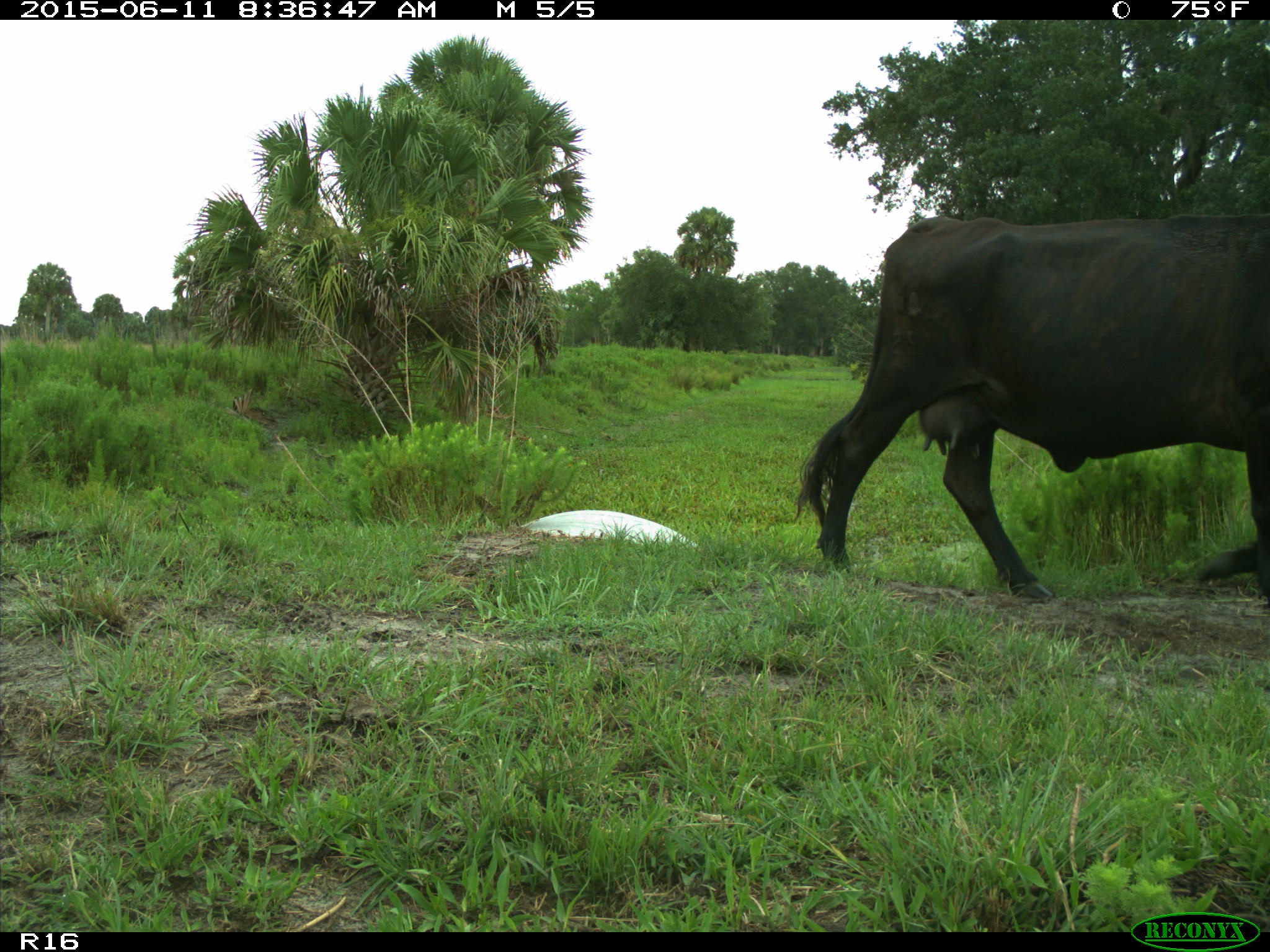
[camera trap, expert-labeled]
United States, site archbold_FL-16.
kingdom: Animalia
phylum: Chordata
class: Mammalia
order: Artiodactyla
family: Bovidae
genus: Bos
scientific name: Bos taurus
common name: domestic cow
Bos taurus (domestic cow).